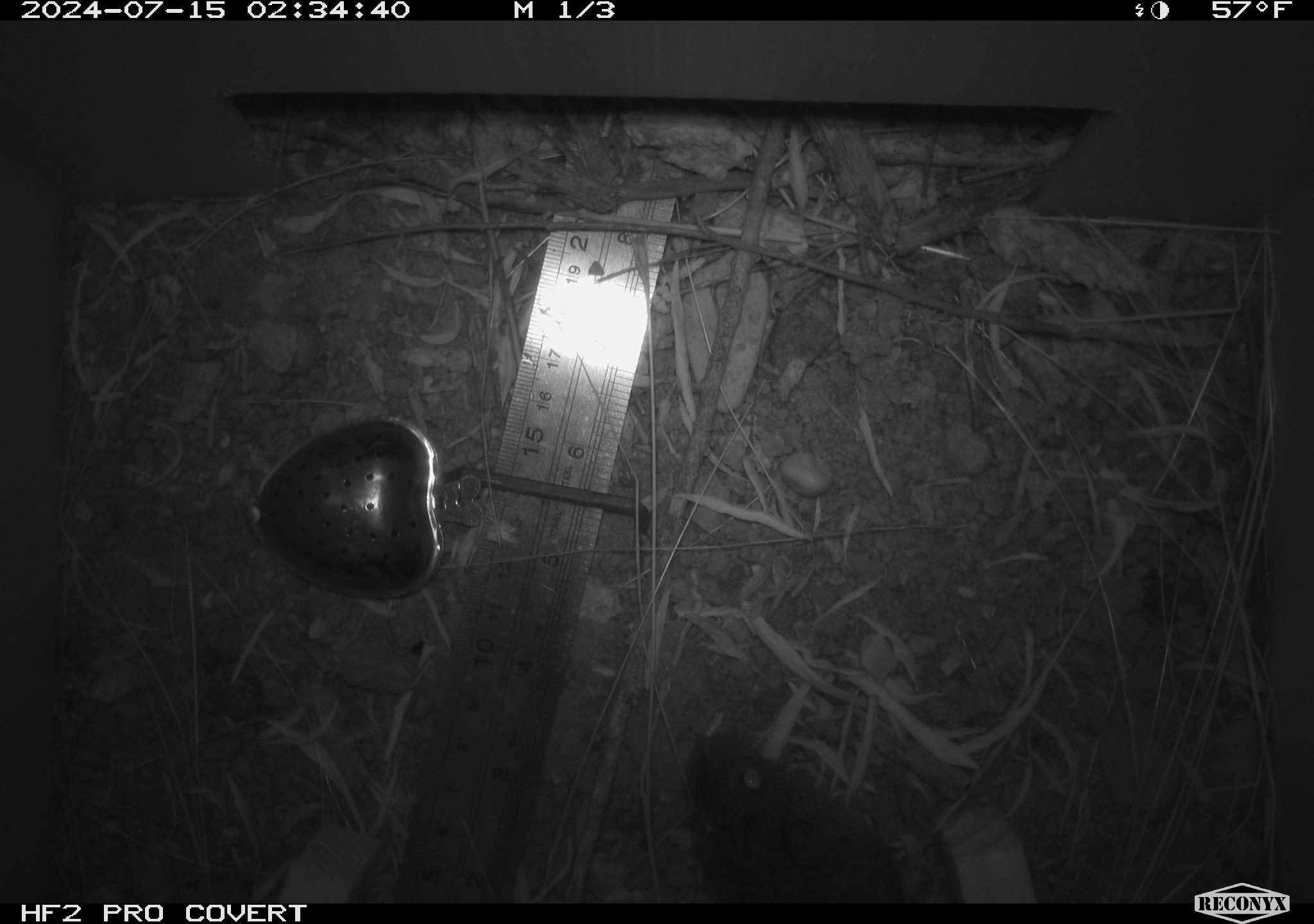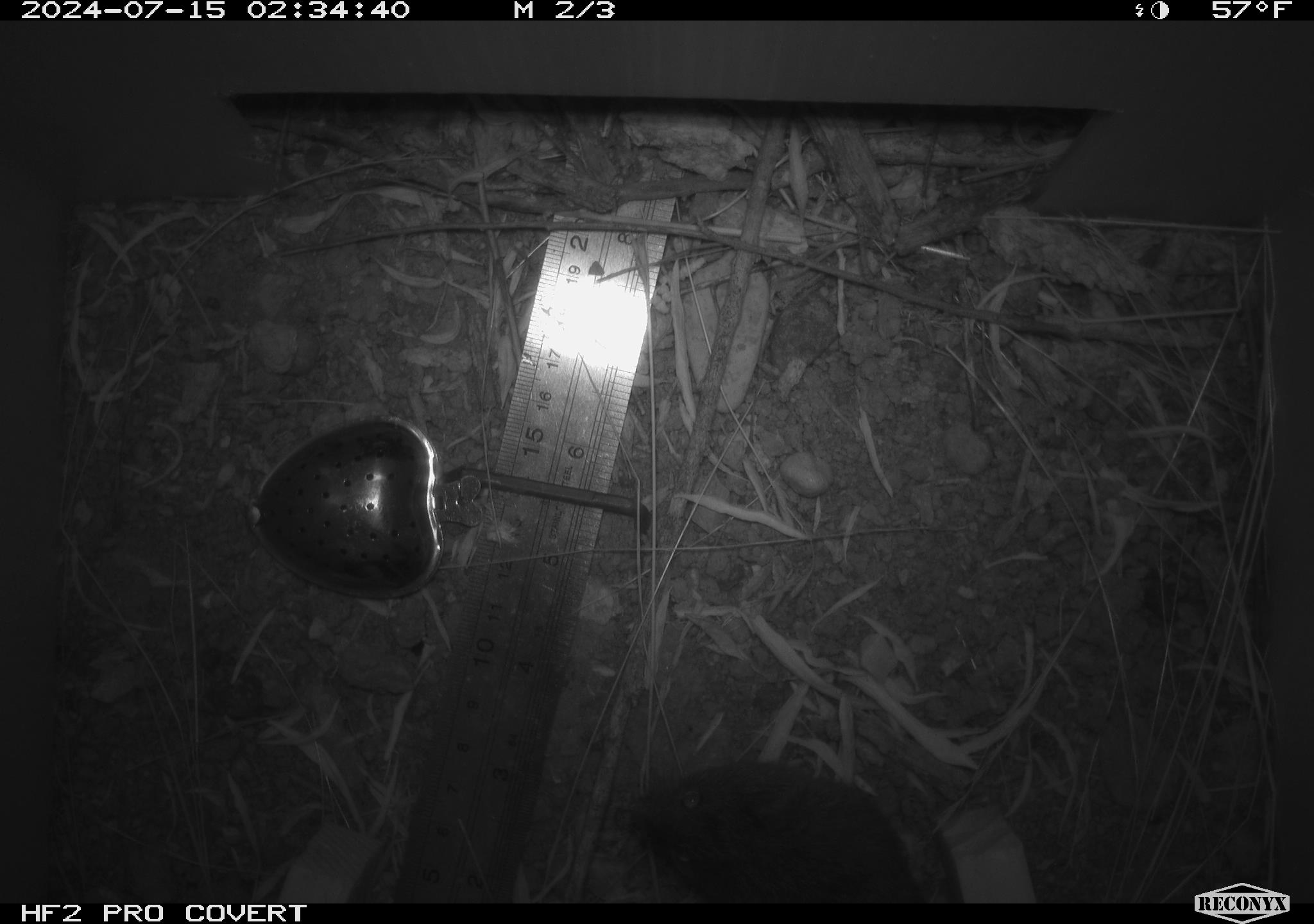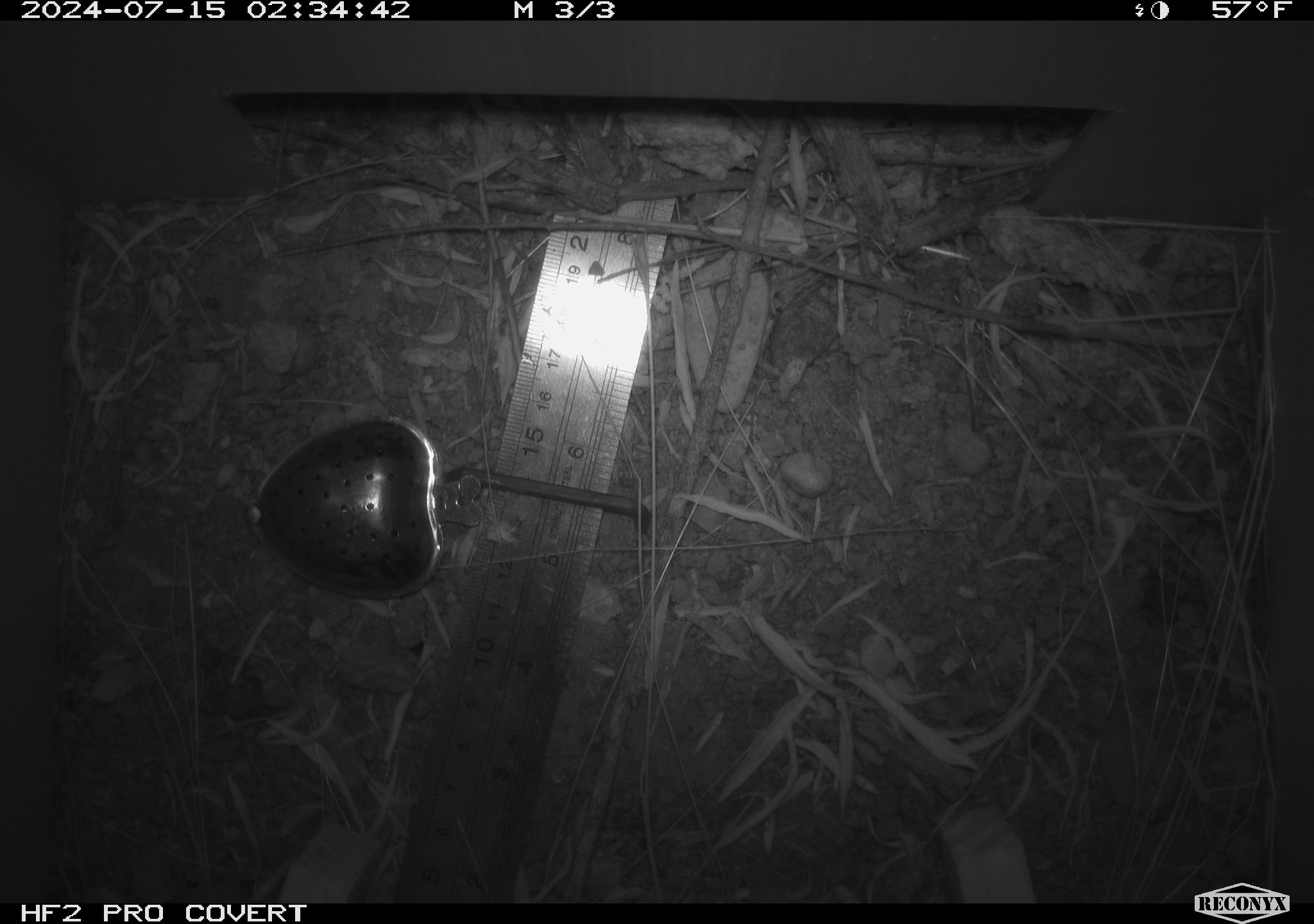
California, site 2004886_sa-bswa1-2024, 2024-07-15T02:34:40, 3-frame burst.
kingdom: Animalia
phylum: Chordata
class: Mammalia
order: Rodentia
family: Cricetidae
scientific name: Arvicolinae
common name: voles, lemmings, and muskrats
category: arvicolinae subfamily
Arvicolinae subfamily (voles, lemmings, and muskrats) (Arvicolinae).